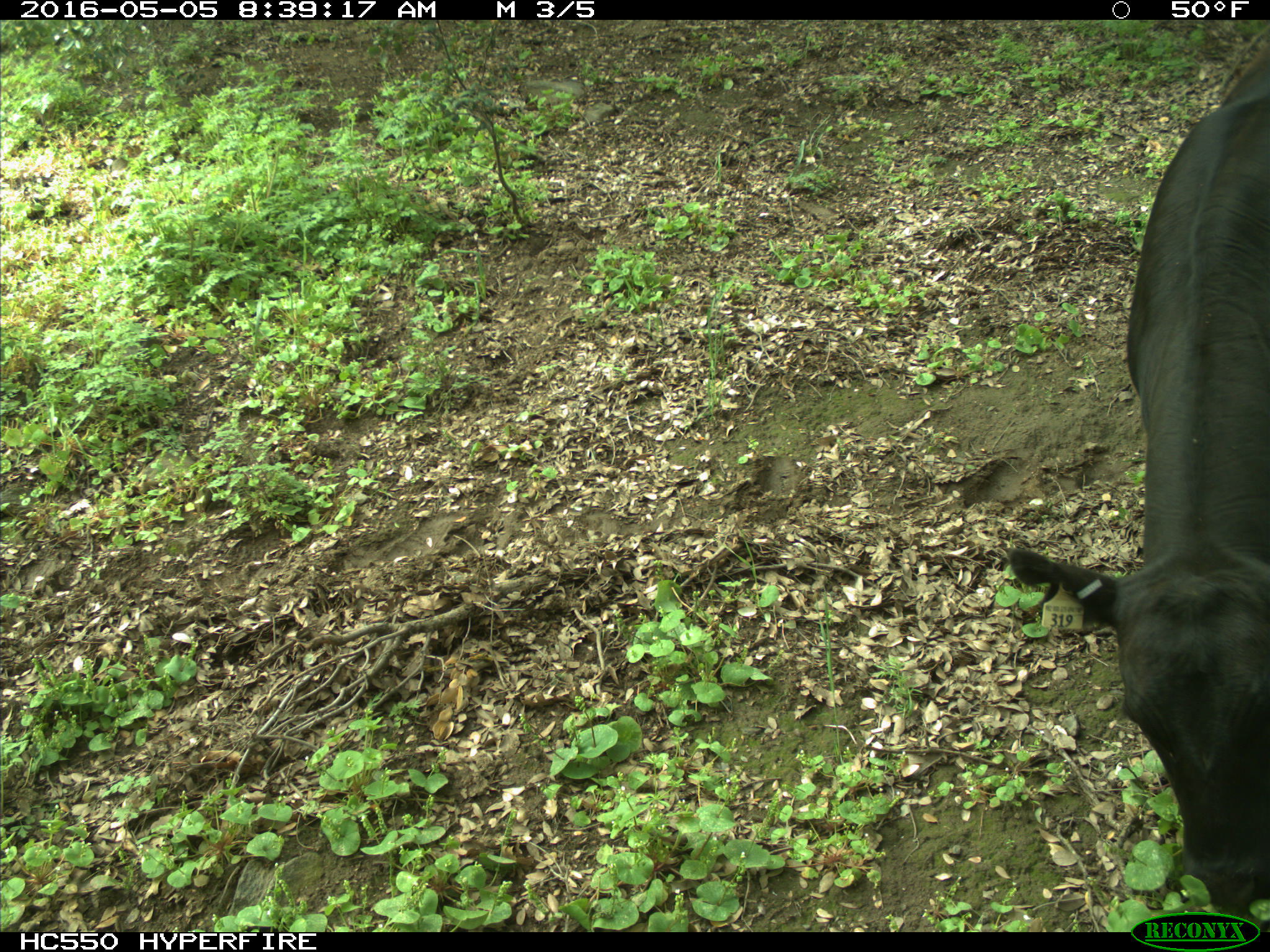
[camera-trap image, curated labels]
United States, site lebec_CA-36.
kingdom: Animalia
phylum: Chordata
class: Mammalia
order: Artiodactyla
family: Bovidae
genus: Bos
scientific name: Bos taurus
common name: domestic cow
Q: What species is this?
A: Bos taurus (domestic cow).